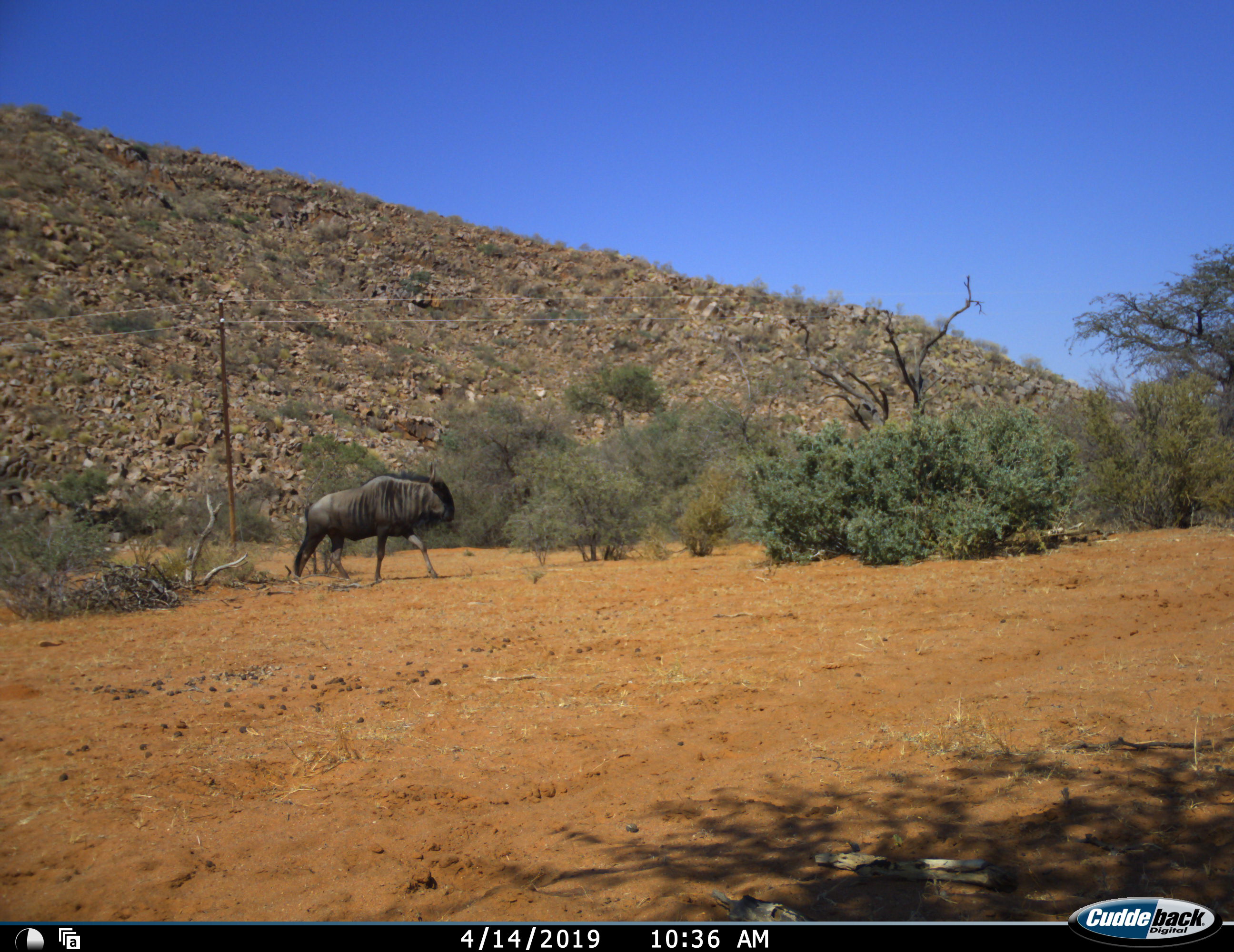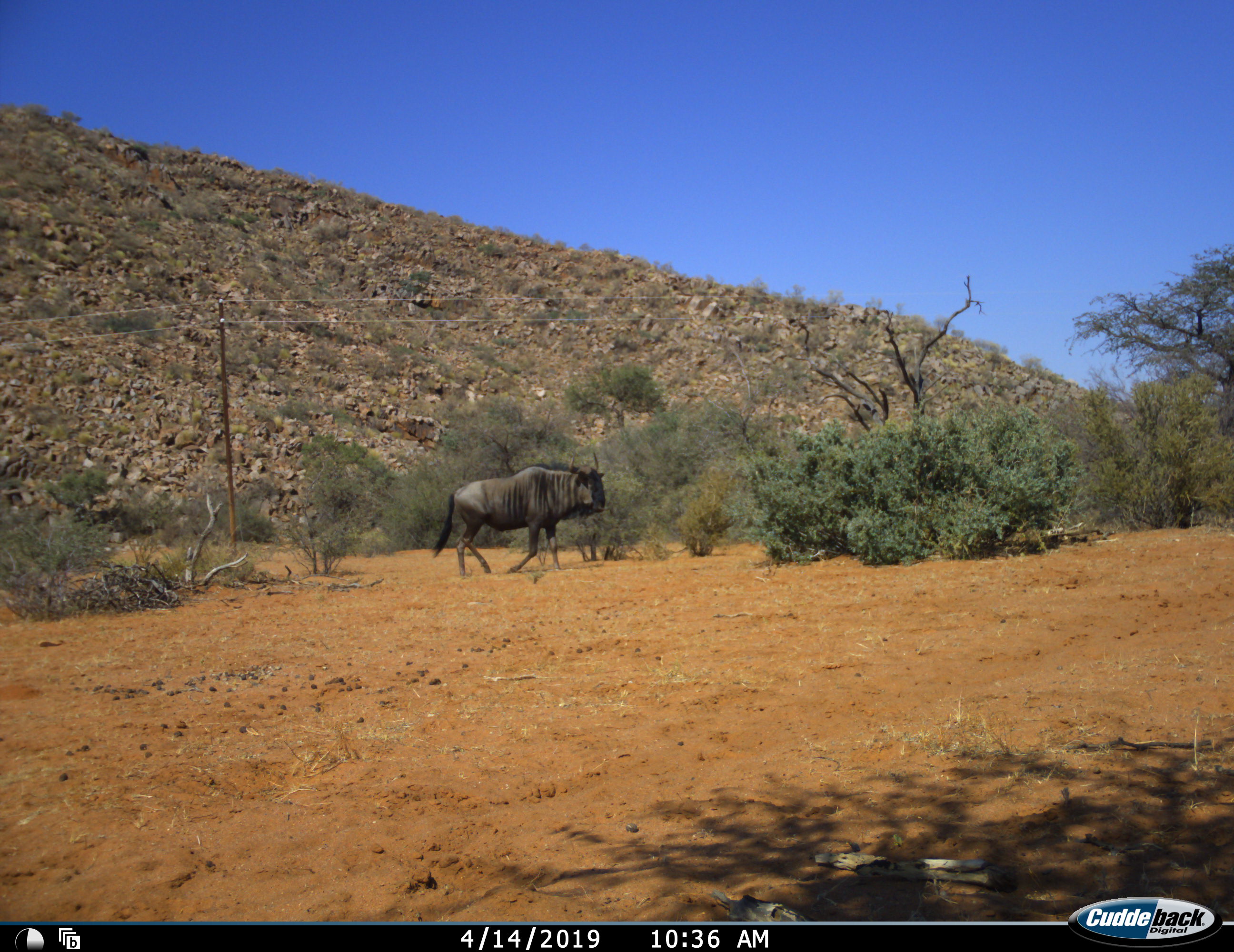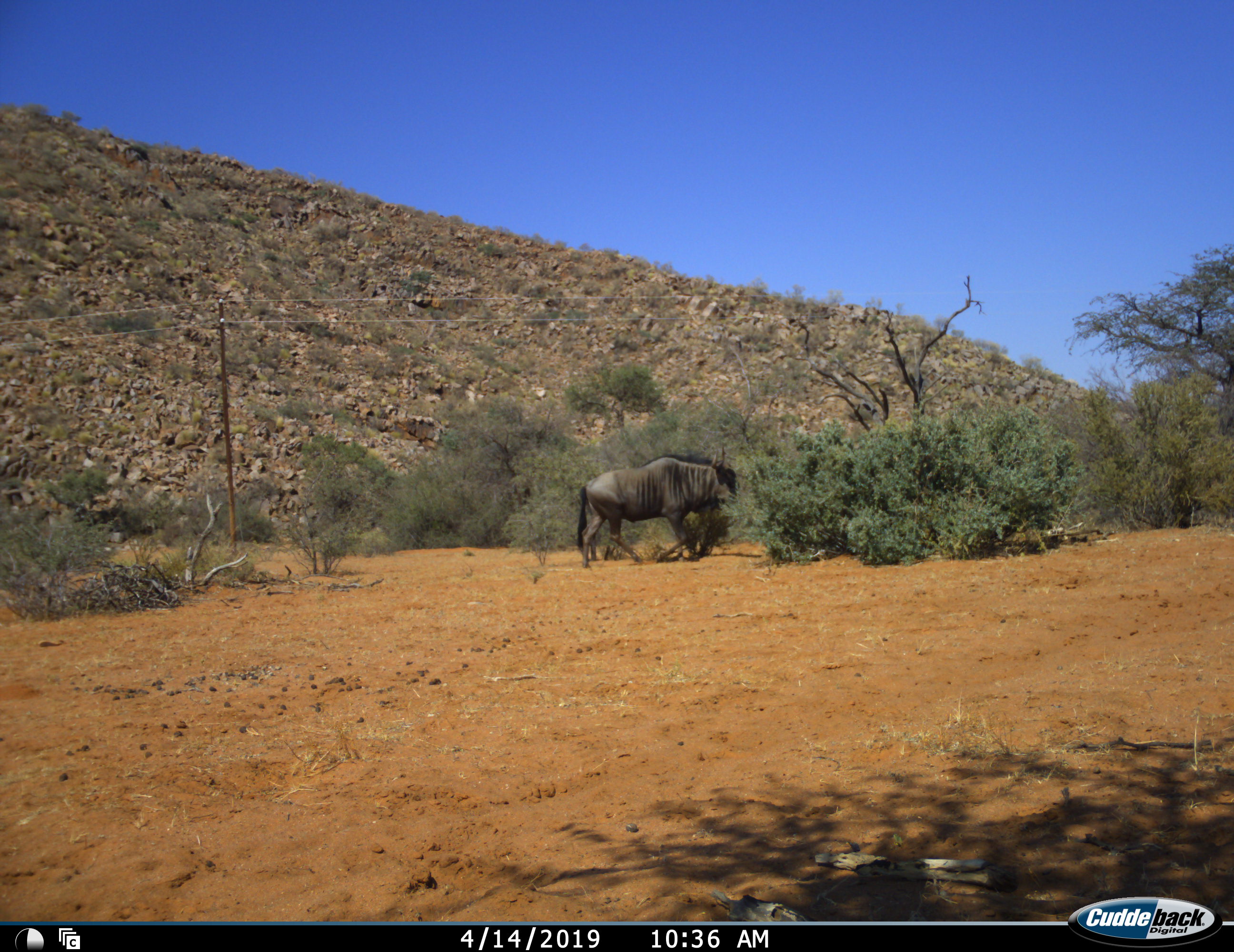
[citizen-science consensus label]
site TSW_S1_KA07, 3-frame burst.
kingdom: Animalia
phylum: Chordata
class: Mammalia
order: Artiodactyla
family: Bovidae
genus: Connochaetes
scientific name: Connochaetes taurinus taurinus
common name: blue wildebeest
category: wildebeestblue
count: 1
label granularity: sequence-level